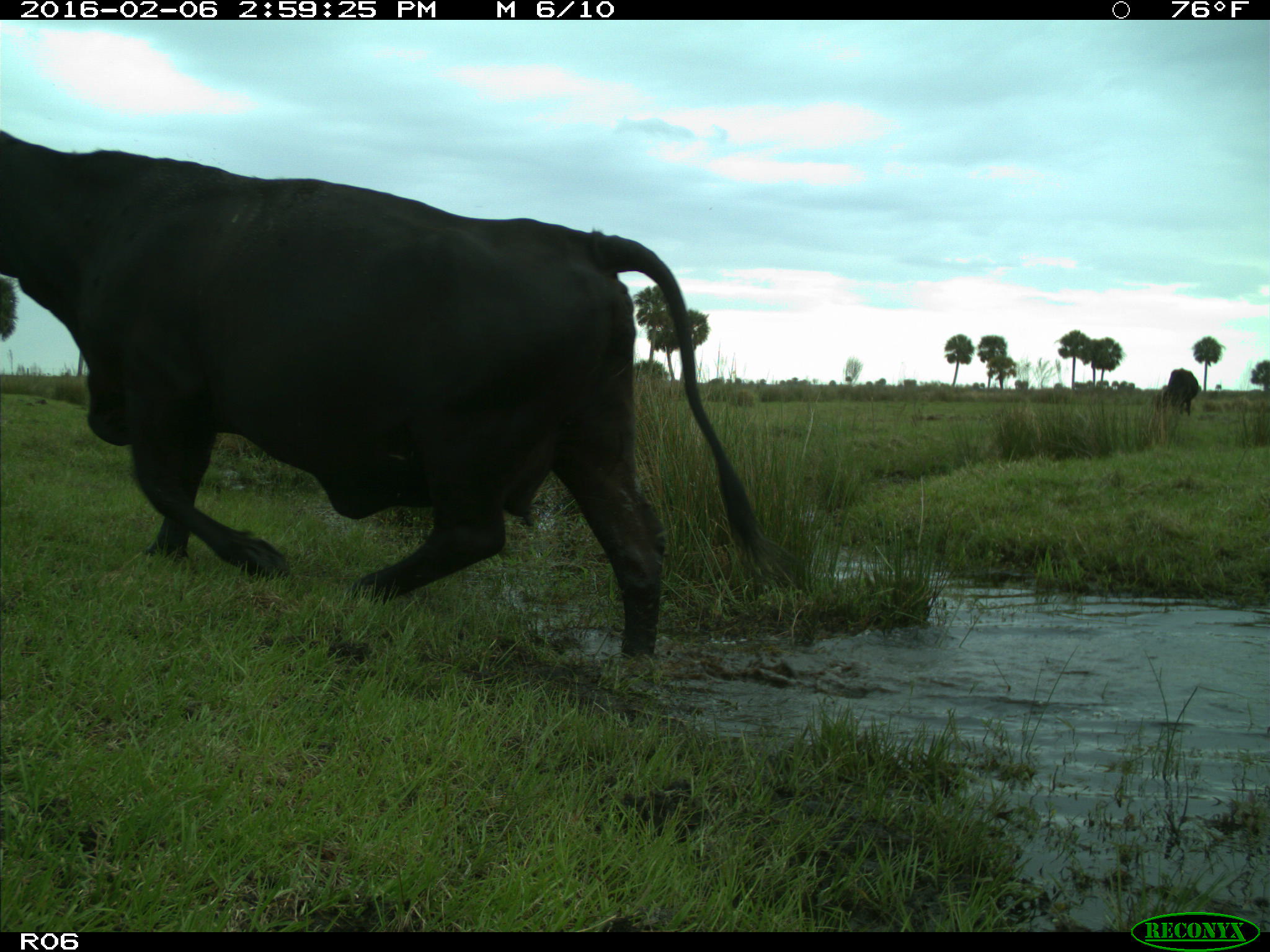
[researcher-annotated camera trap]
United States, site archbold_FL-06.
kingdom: Animalia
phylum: Chordata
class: Mammalia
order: Artiodactyla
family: Bovidae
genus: Bos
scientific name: Bos taurus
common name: domestic cow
Bos taurus (domestic cow).